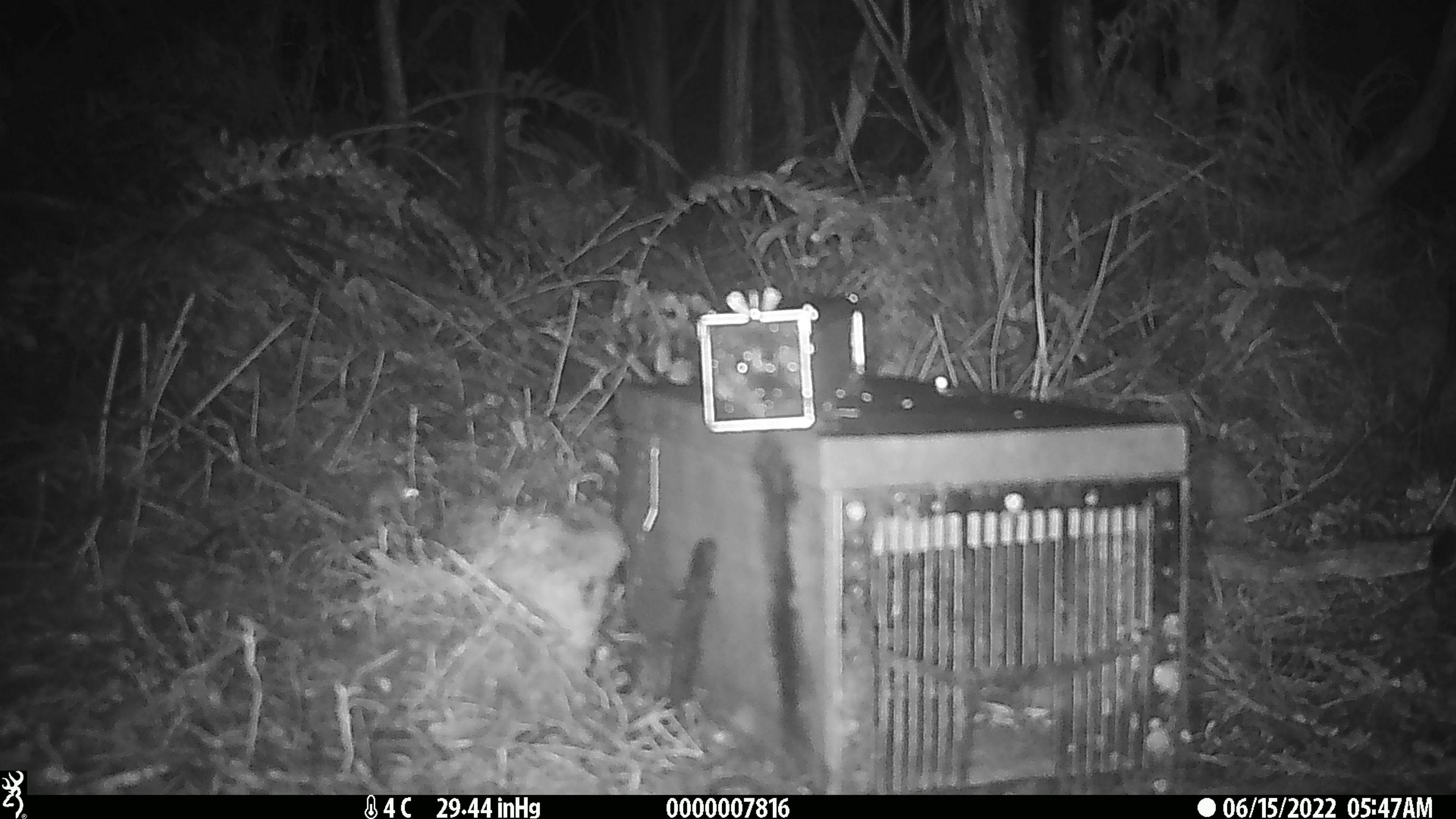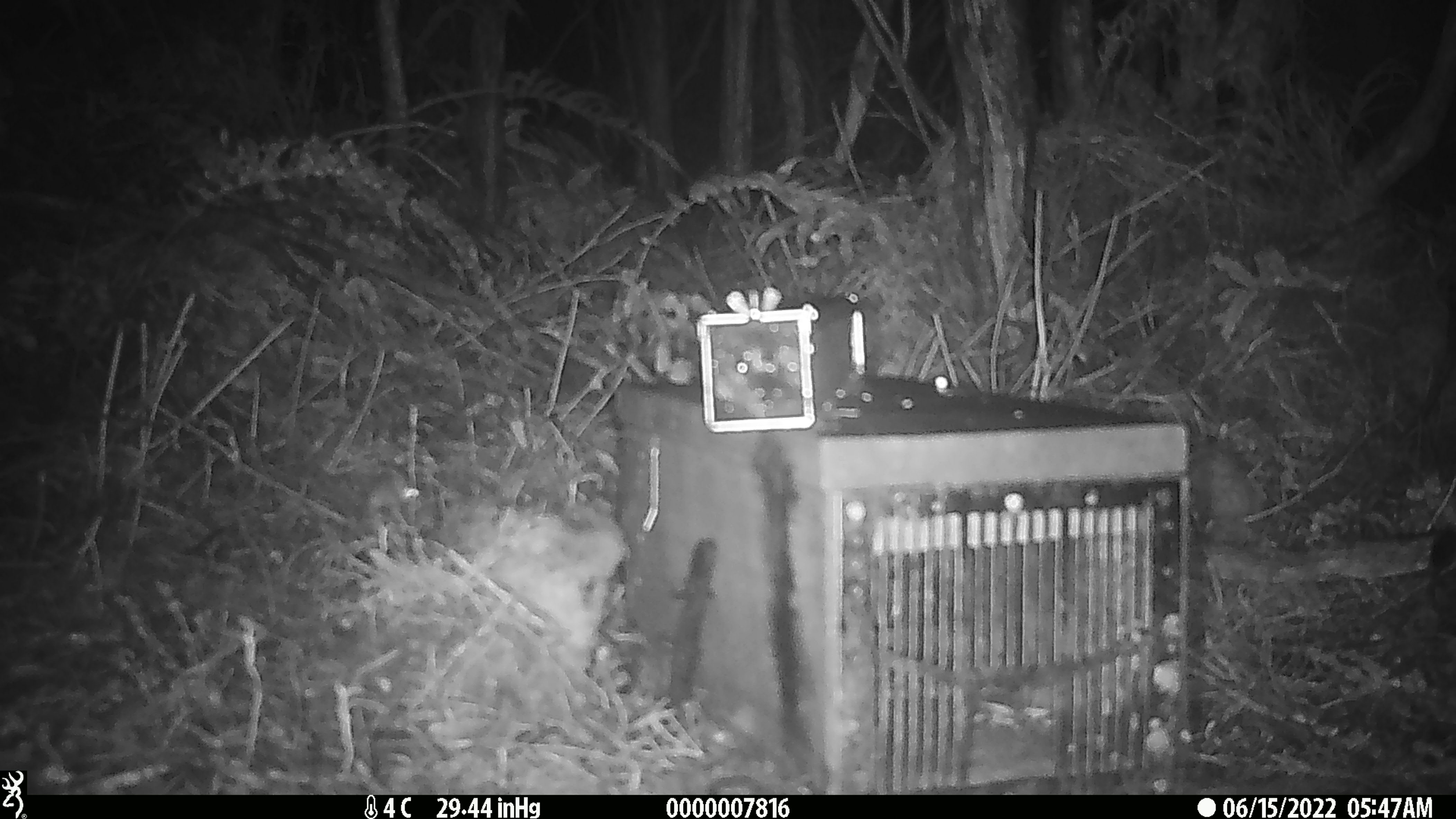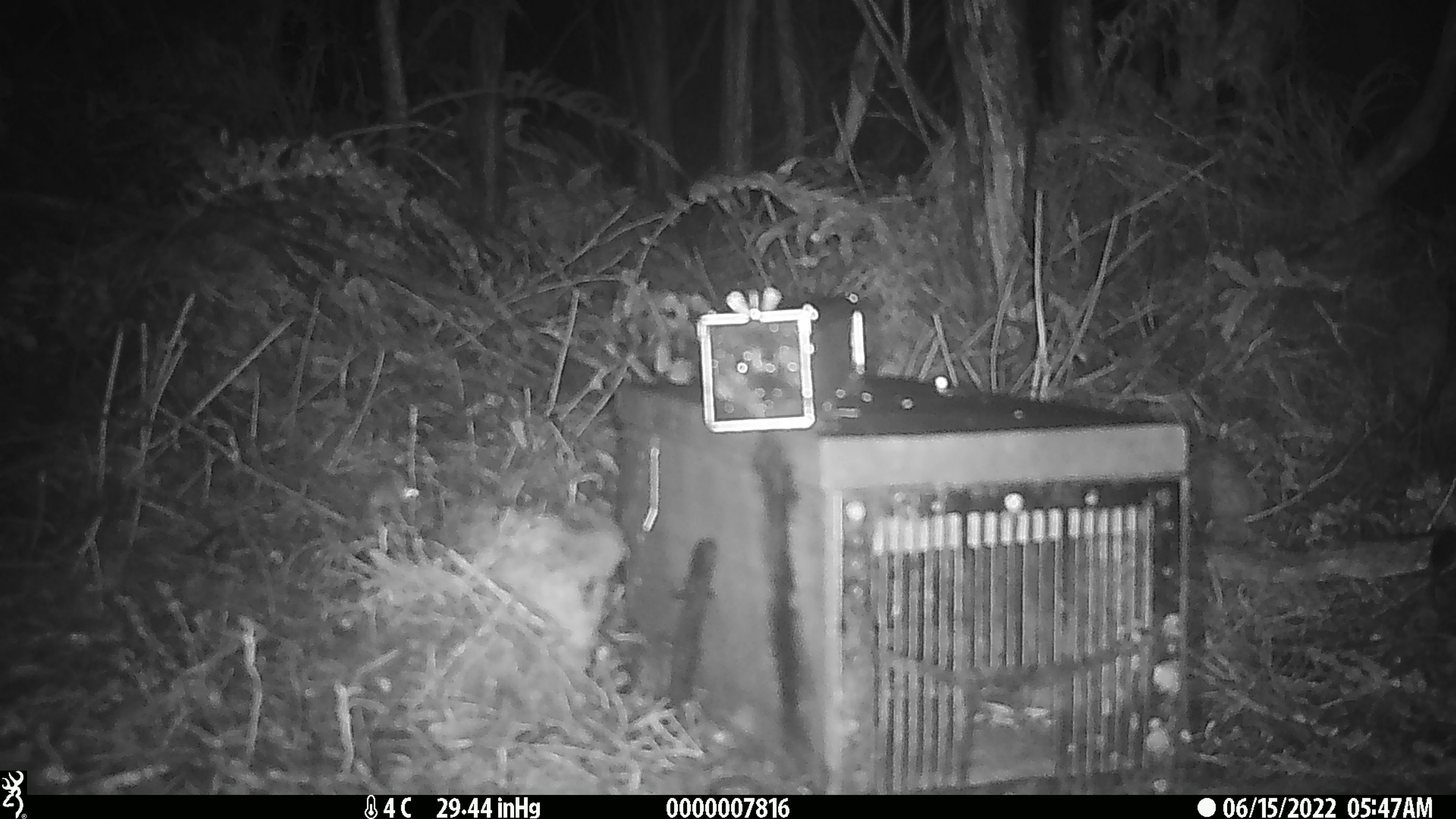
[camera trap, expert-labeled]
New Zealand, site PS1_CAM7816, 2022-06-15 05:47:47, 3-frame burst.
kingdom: Animalia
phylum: Chordata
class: Mammalia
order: Rodentia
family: Muridae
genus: Mus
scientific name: Mus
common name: mouse